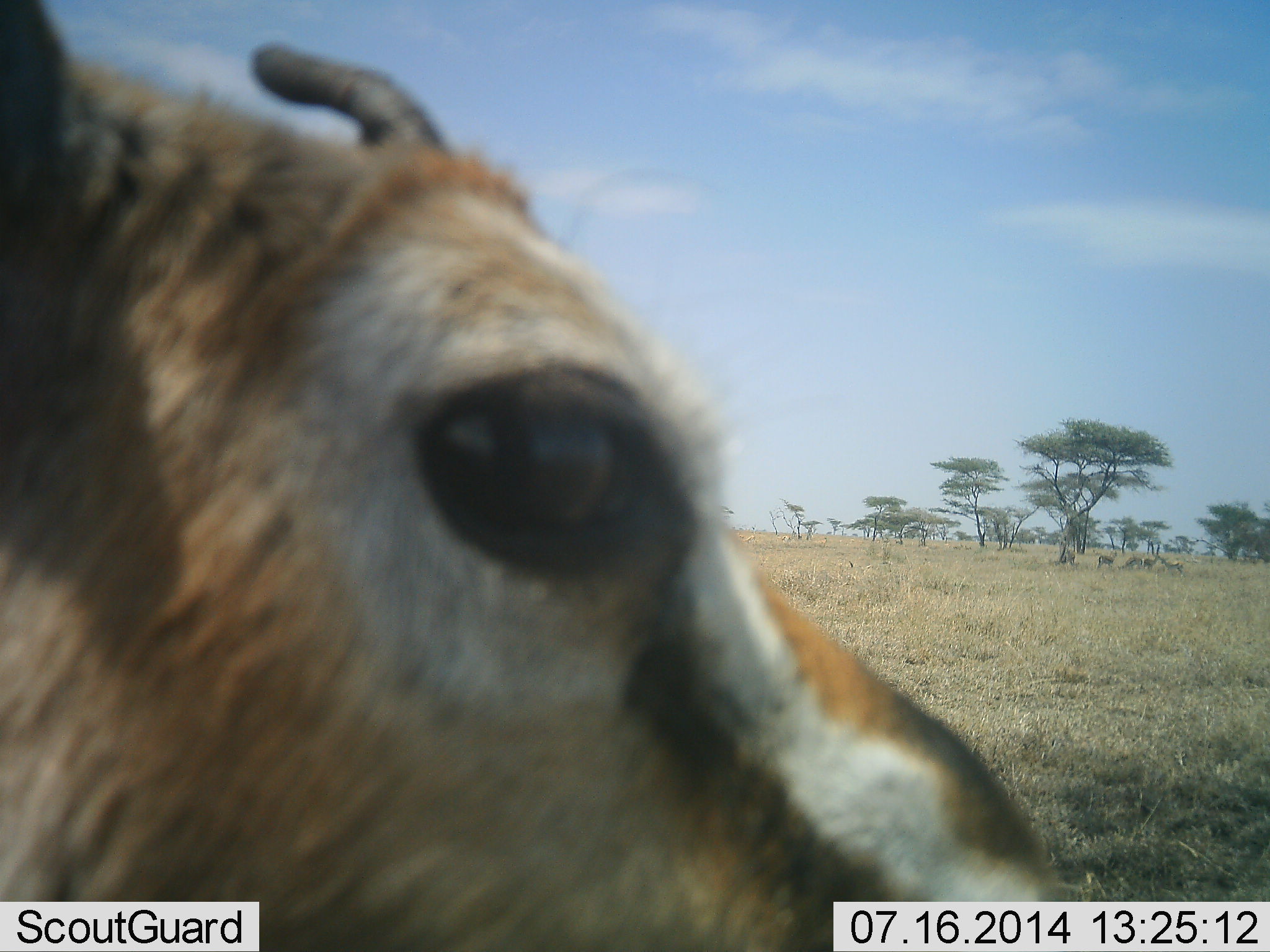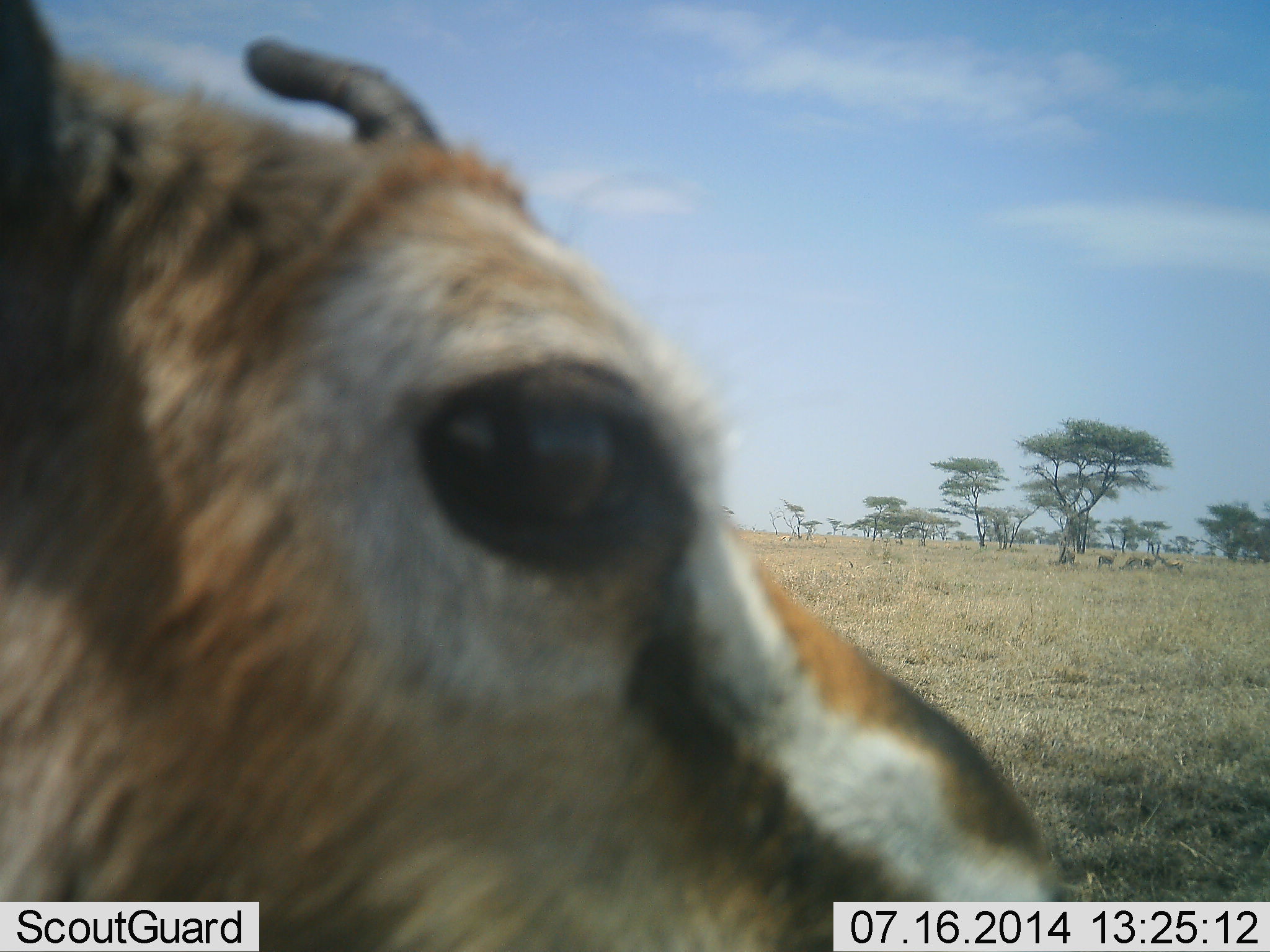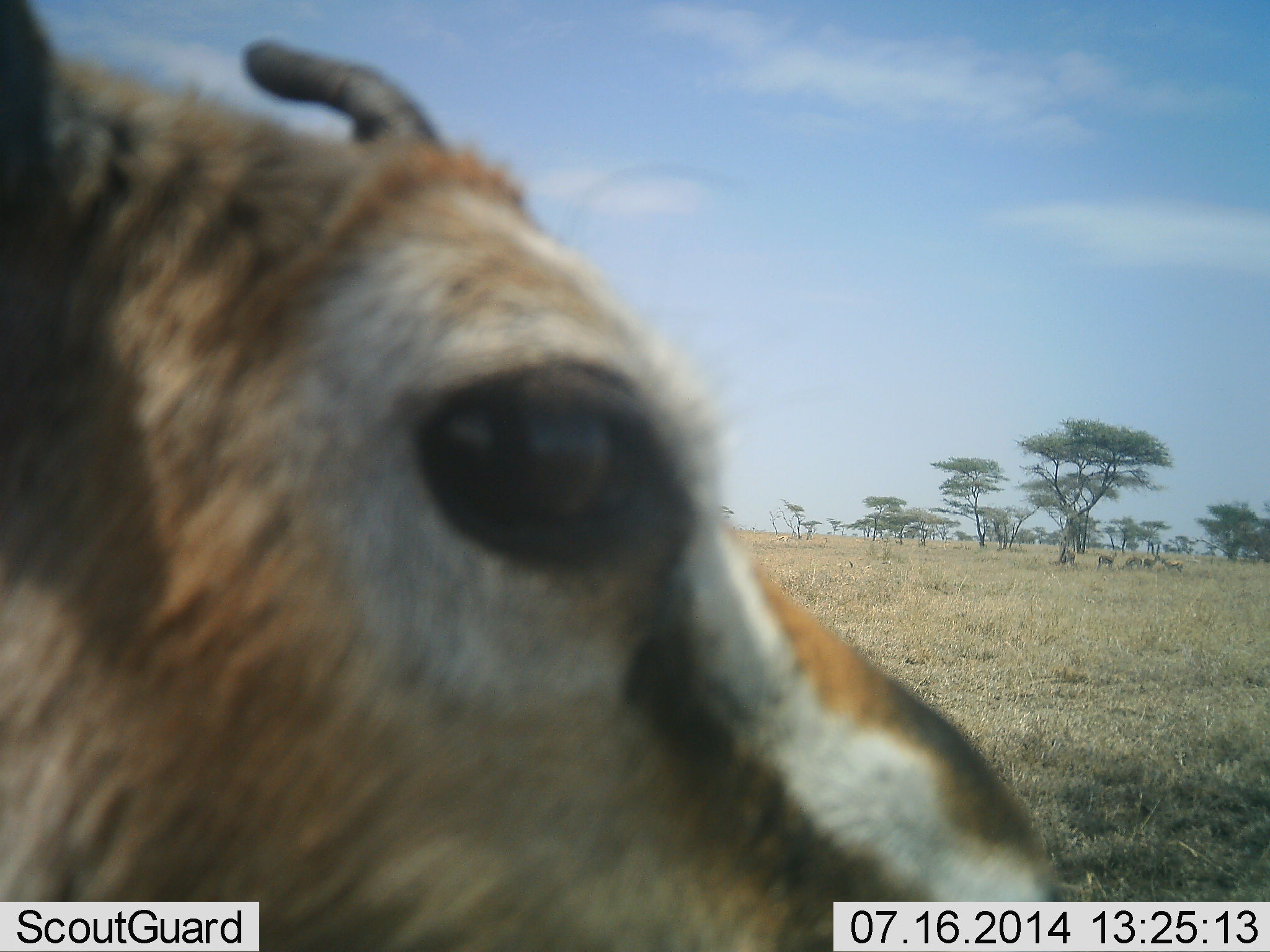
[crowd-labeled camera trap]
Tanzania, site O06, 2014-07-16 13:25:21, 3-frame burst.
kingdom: Animalia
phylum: Chordata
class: Mammalia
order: Artiodactyla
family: Bovidae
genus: Eudorcas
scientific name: Eudorcas thomsonii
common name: thomson's gazelle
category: gazellethomsons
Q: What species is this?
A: Gazellethomsons (thomson's gazelle) (Eudorcas thomsonii).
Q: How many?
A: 1.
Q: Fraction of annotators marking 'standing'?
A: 80%.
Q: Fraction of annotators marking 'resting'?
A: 0%.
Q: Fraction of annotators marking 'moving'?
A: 0%.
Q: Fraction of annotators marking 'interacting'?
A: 0%.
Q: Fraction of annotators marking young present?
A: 0%.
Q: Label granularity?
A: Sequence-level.